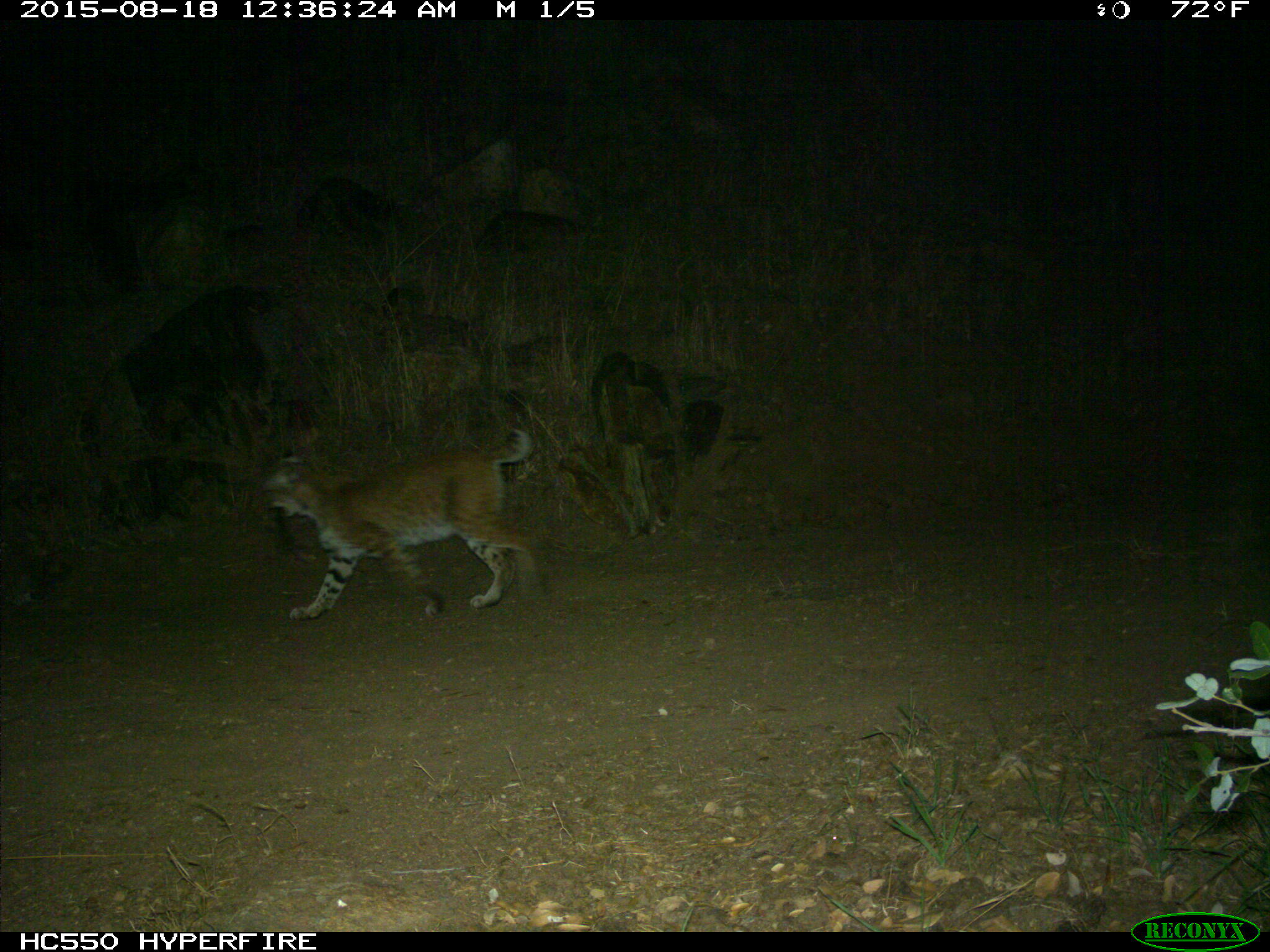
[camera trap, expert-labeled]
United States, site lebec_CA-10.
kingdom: Animalia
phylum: Chordata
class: Mammalia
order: Carnivora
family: Felidae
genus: Lynx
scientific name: Lynx rufus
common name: bobcat